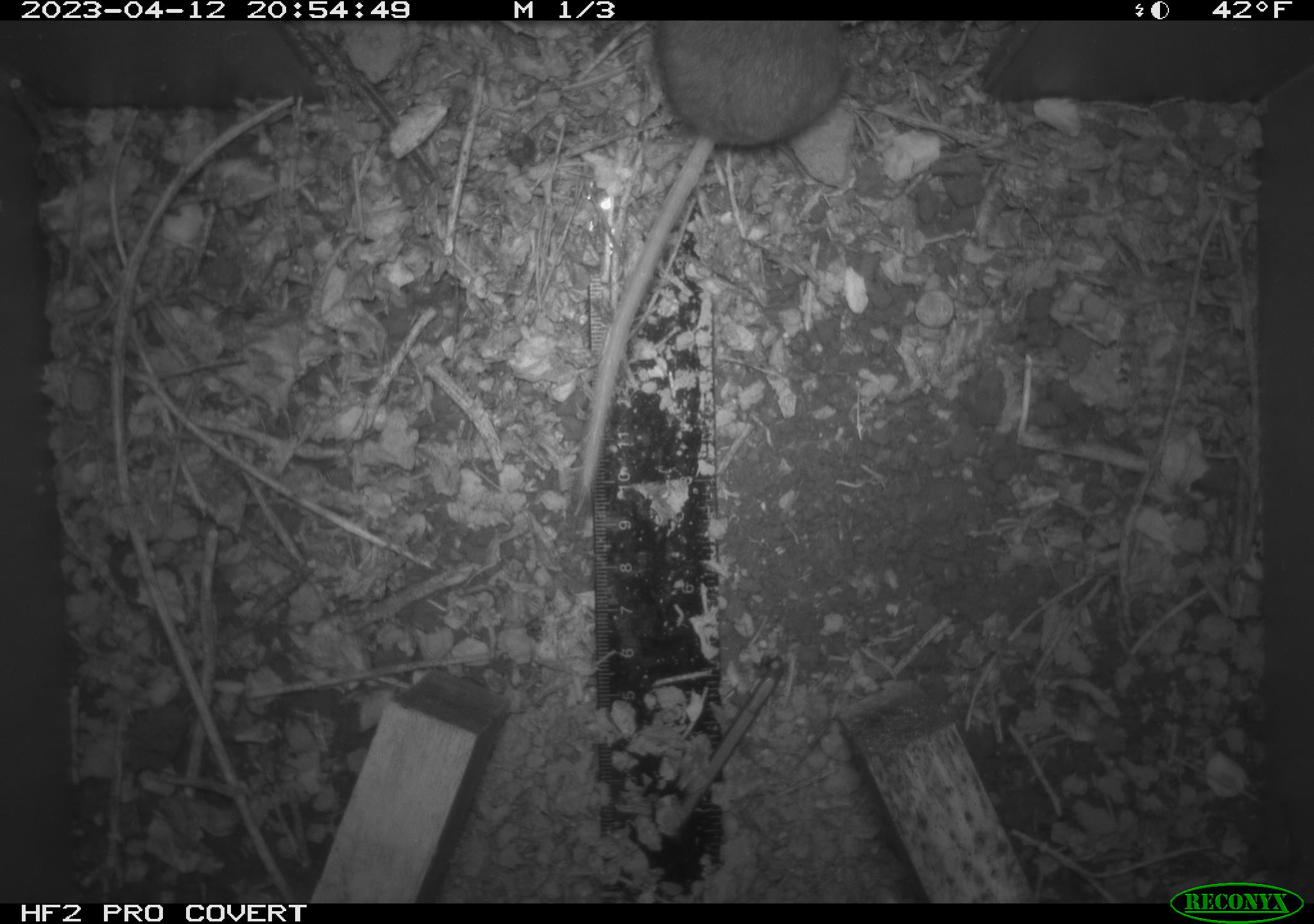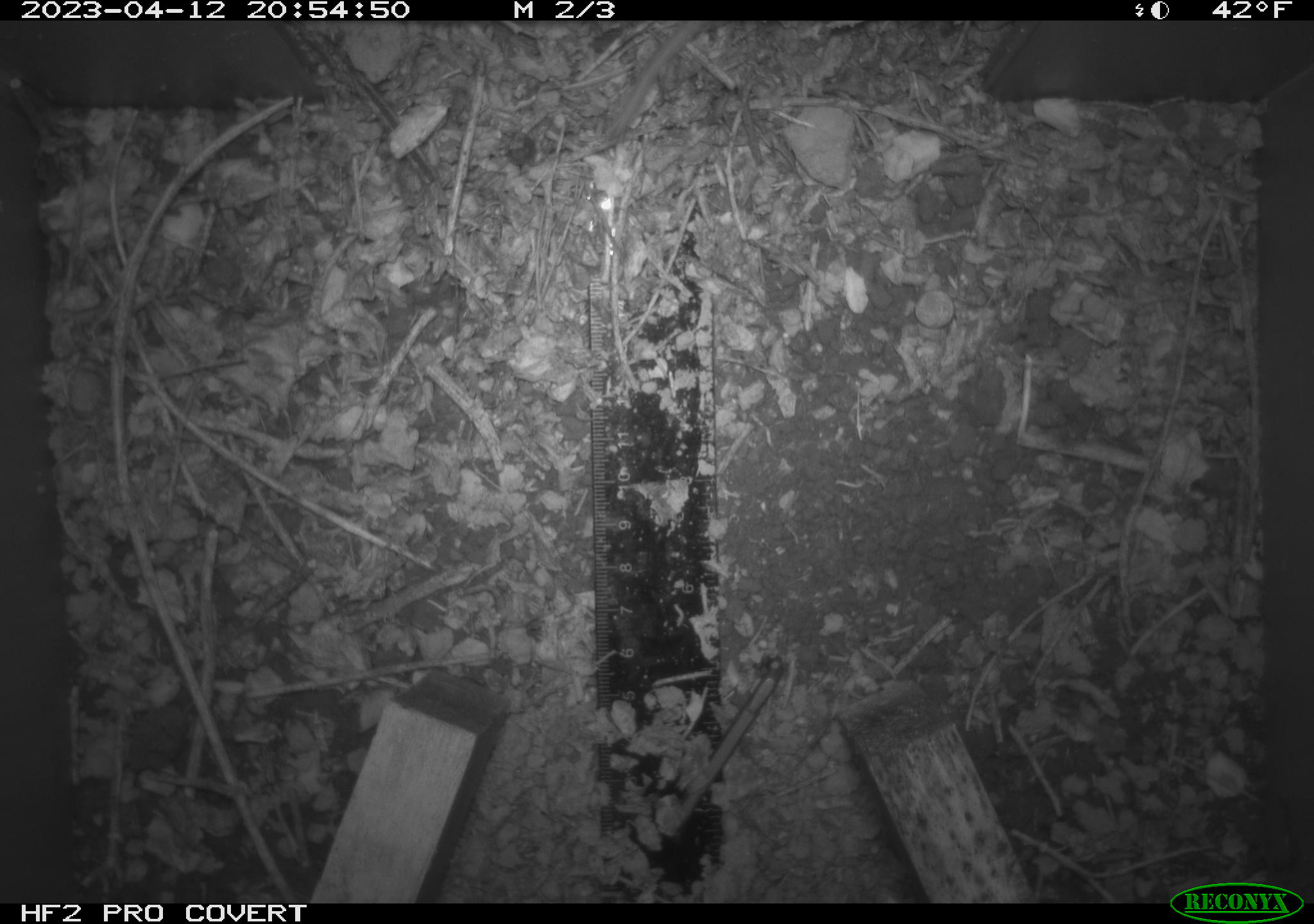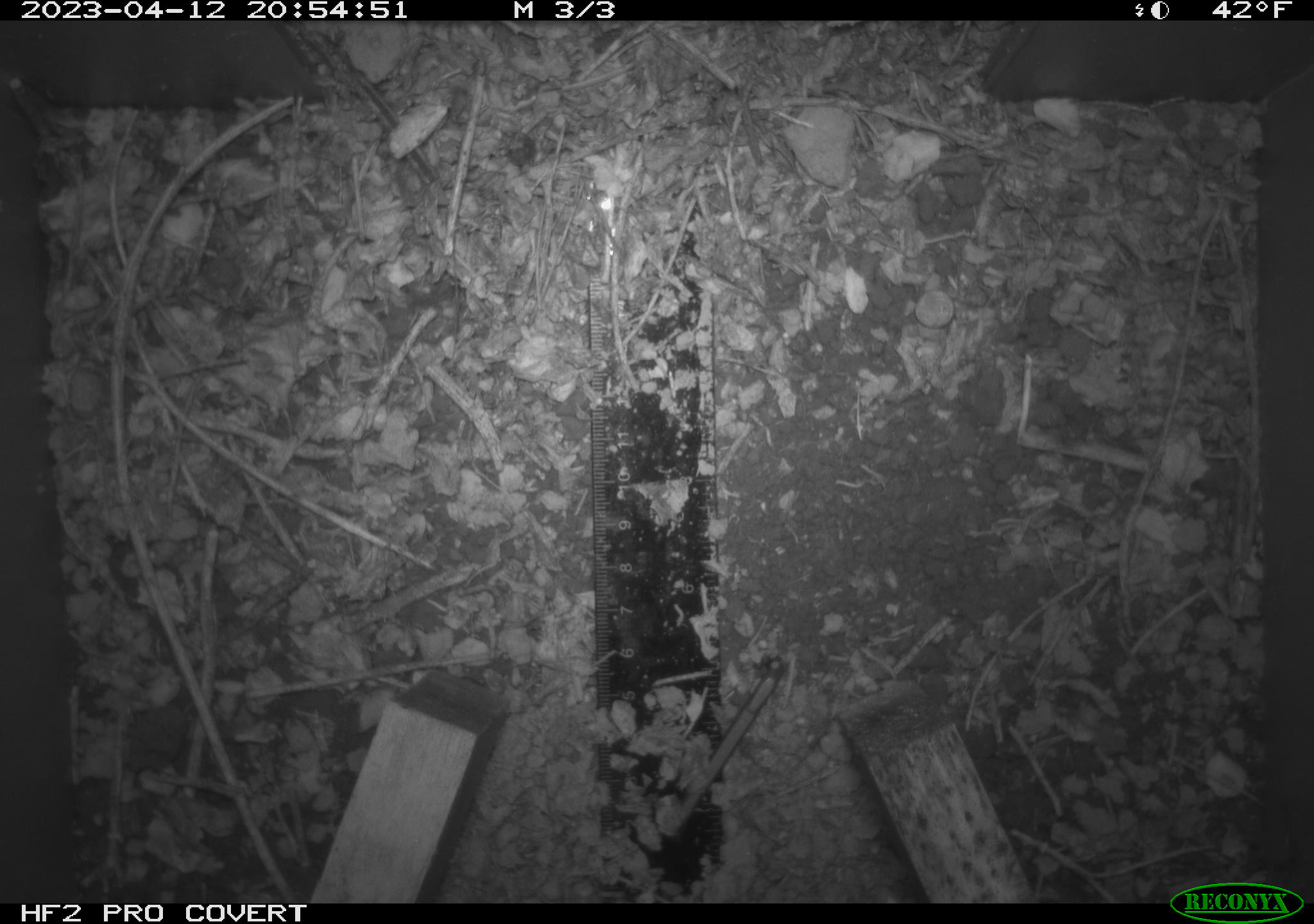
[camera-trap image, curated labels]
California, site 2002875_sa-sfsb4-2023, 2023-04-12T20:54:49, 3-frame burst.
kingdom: Animalia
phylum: Chordata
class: Mammalia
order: Rodentia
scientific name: Rodentia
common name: mouse species